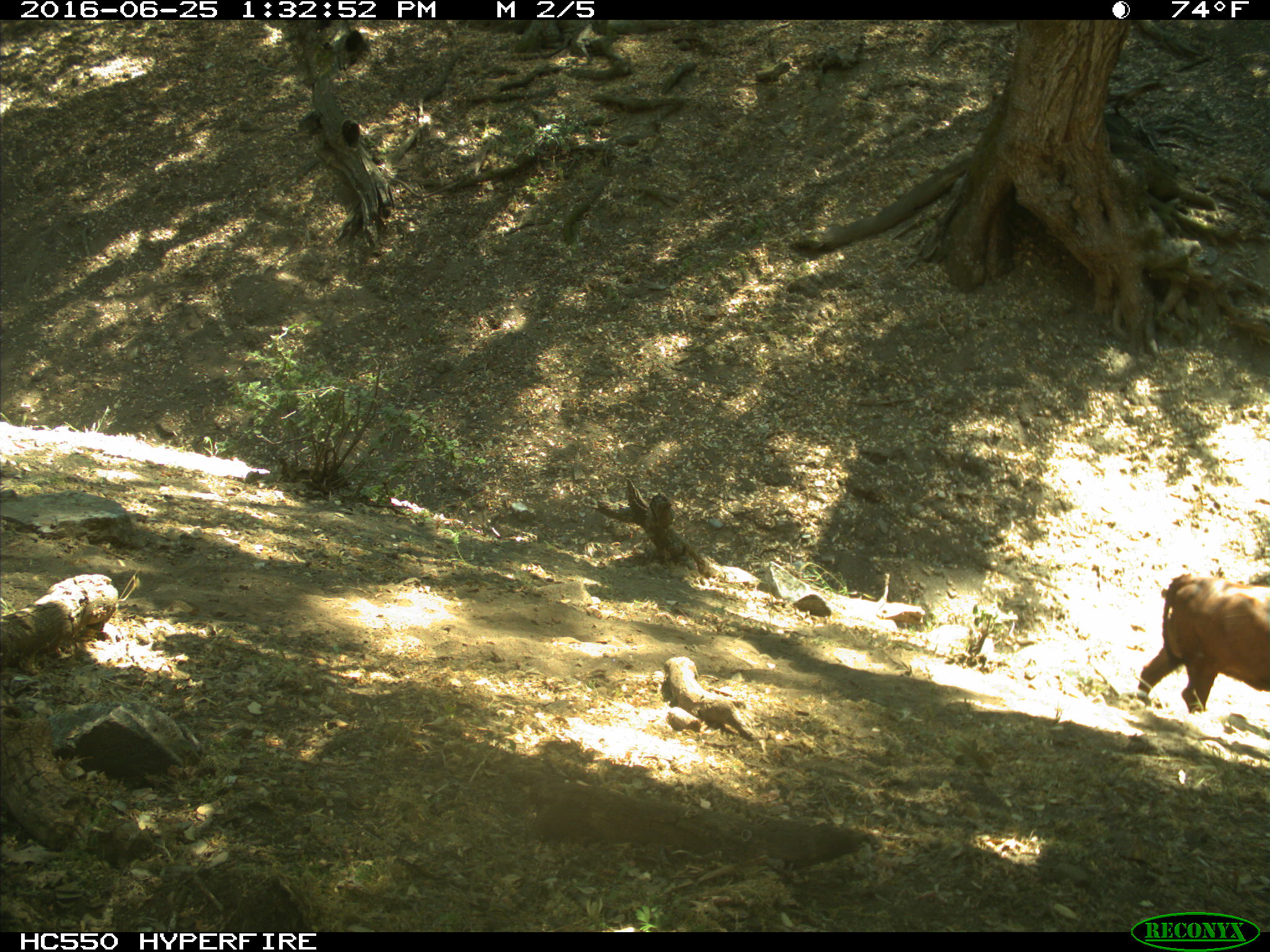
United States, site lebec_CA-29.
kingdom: Animalia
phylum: Chordata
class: Mammalia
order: Artiodactyla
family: Bovidae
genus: Bos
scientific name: Bos taurus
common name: domestic cow